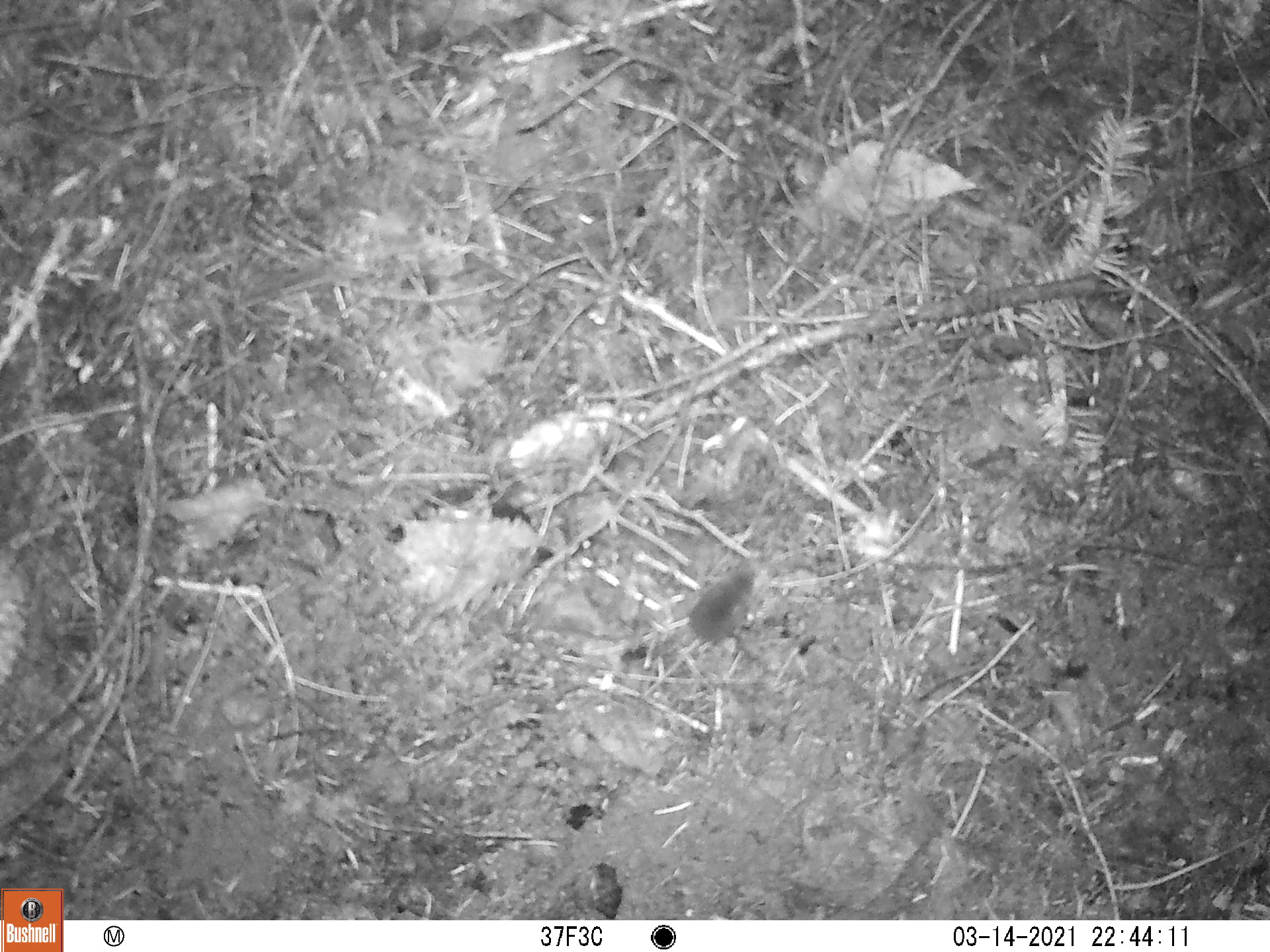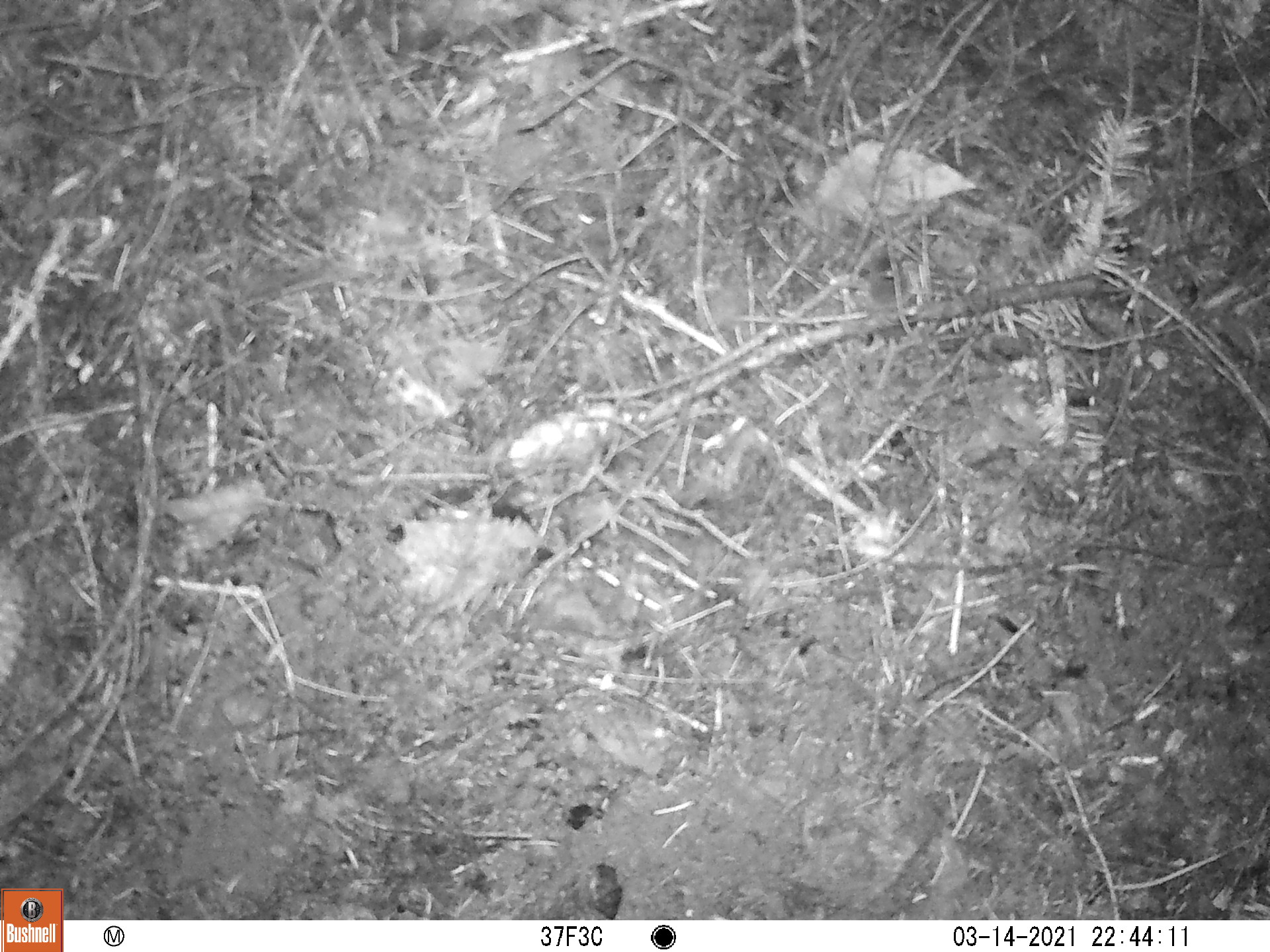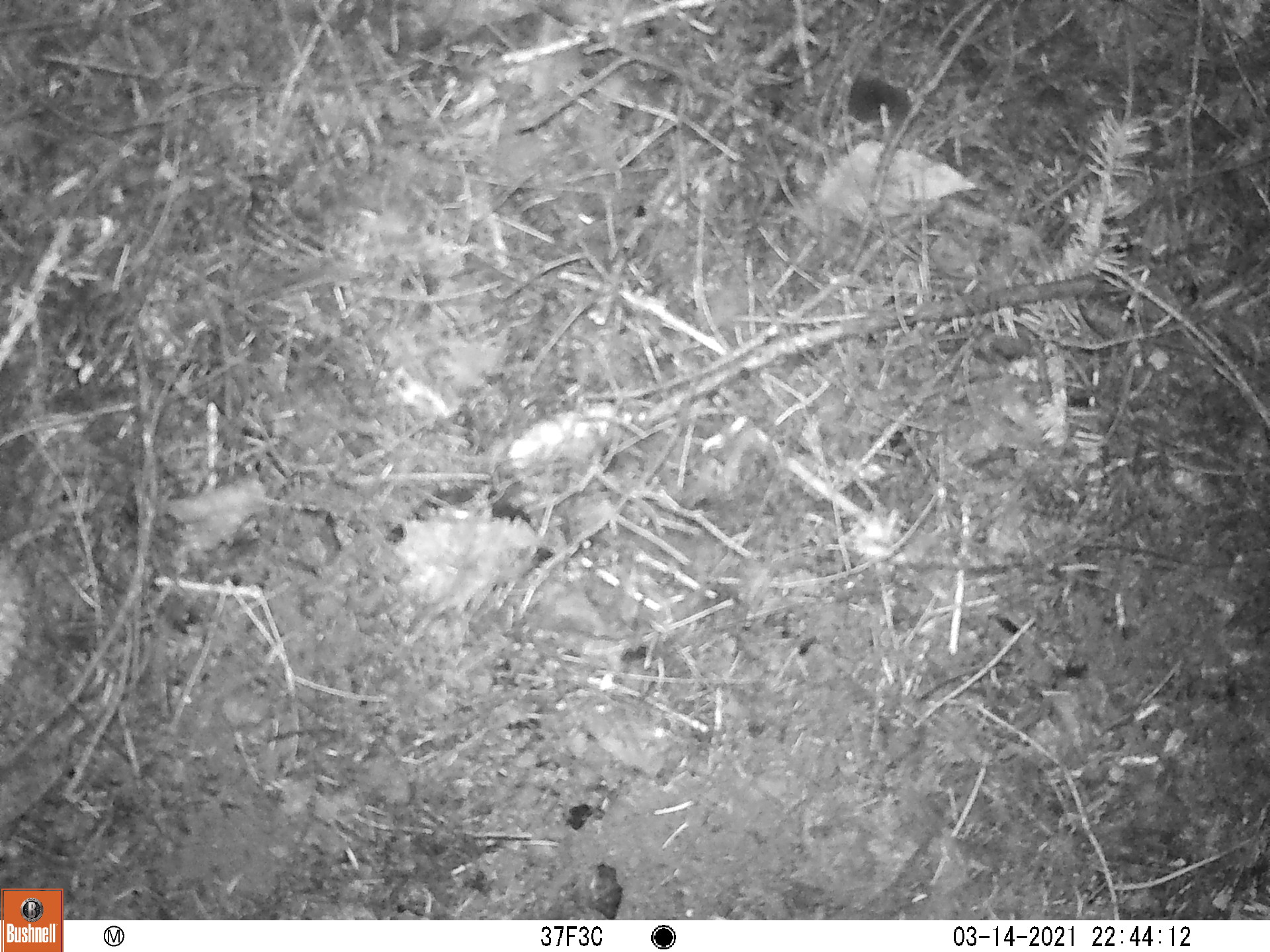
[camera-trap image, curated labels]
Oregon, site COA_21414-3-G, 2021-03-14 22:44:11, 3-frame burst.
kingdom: Animalia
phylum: Chordata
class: Mammalia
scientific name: Mammalia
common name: small mammal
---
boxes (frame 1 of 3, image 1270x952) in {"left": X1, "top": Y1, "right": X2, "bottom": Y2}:
small mammal: {"left": 614, "top": 540, "right": 808, "bottom": 720}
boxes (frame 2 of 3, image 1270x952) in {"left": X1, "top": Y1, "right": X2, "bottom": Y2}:
small mammal: {"left": 810, "top": 199, "right": 989, "bottom": 382}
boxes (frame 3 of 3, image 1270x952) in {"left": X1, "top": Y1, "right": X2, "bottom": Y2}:
small mammal: {"left": 778, "top": 48, "right": 1007, "bottom": 198}